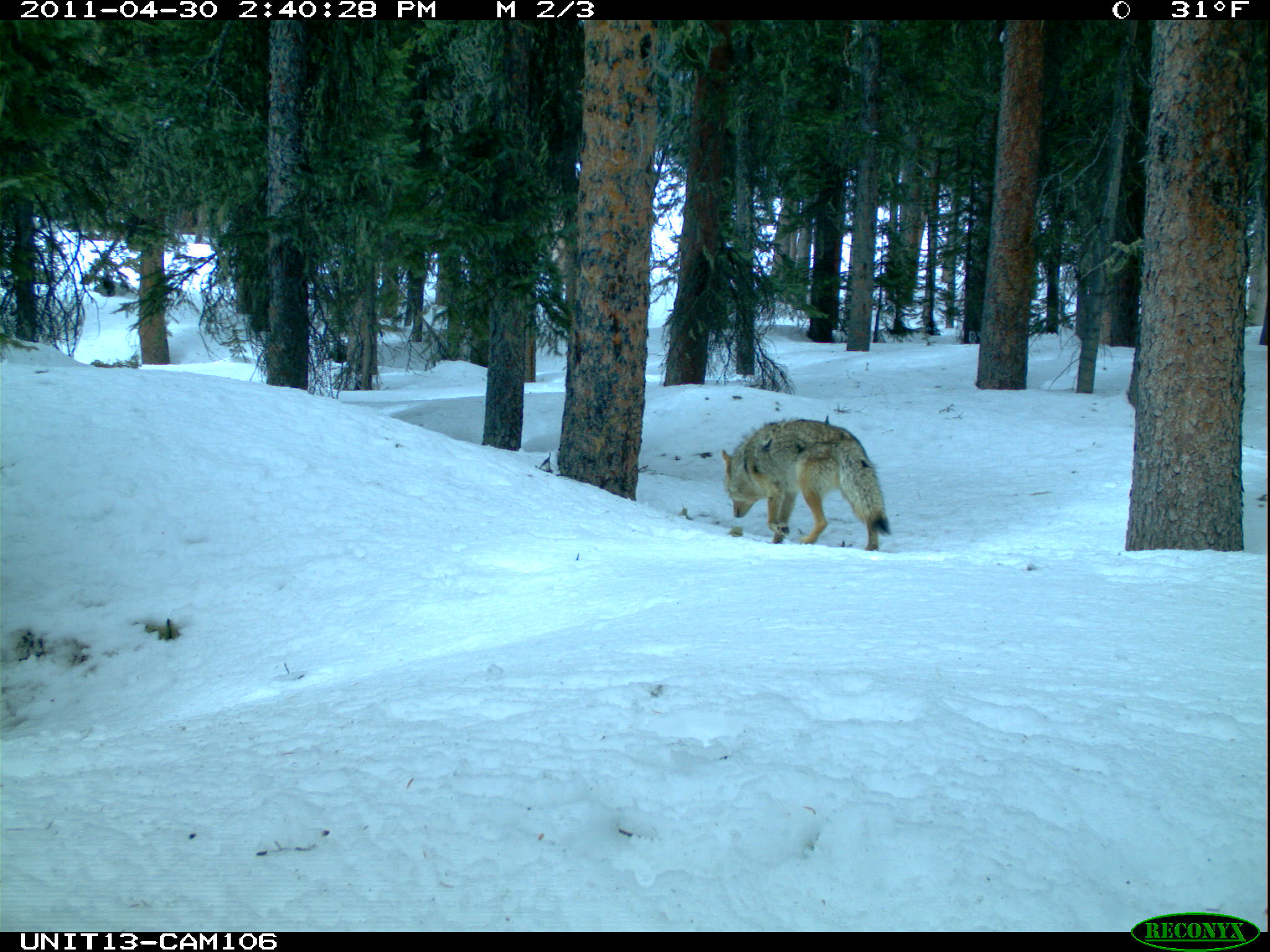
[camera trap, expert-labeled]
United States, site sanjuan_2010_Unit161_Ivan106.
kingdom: Animalia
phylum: Chordata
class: Mammalia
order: Carnivora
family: Canidae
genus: Canis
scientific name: Canis latrans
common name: coyote